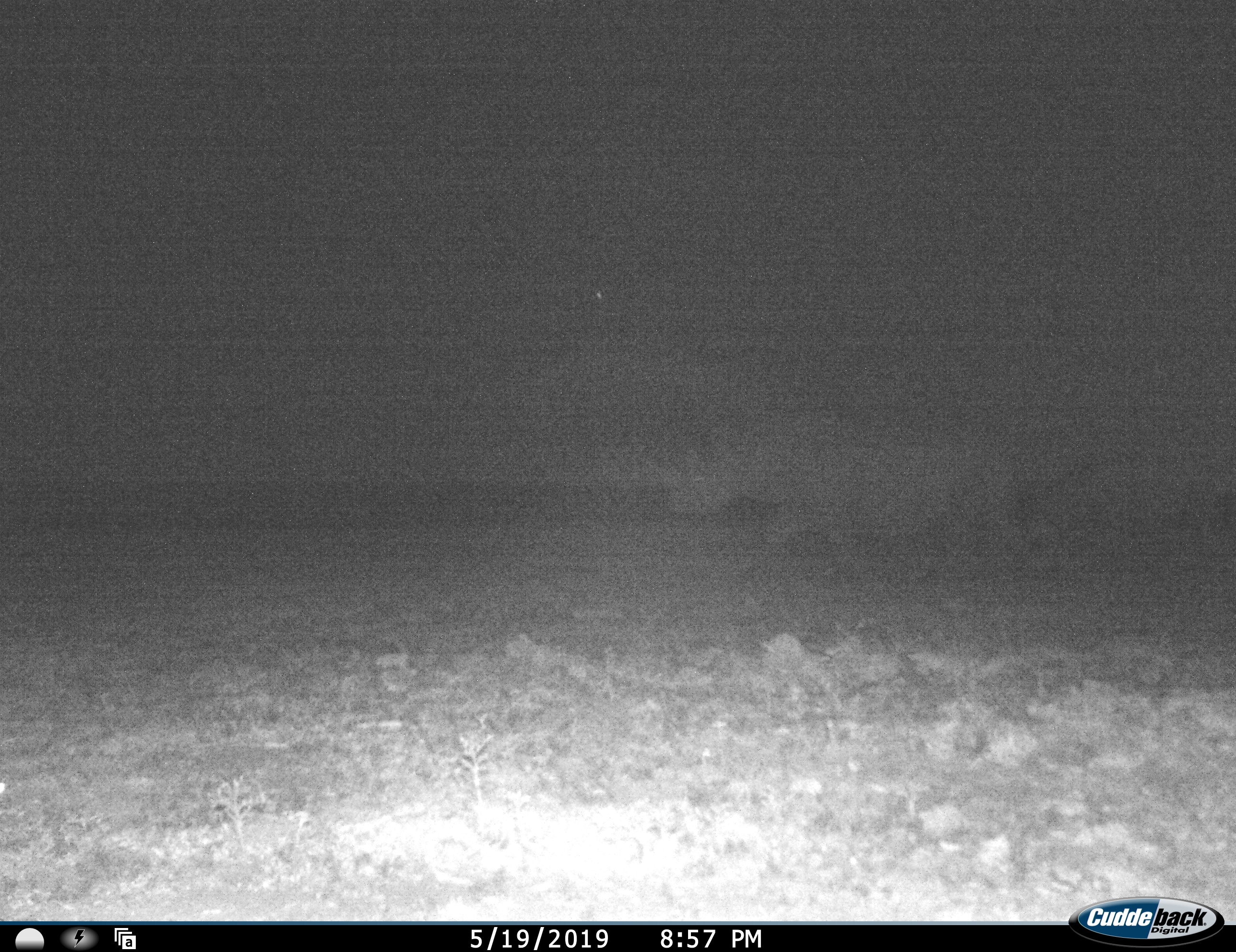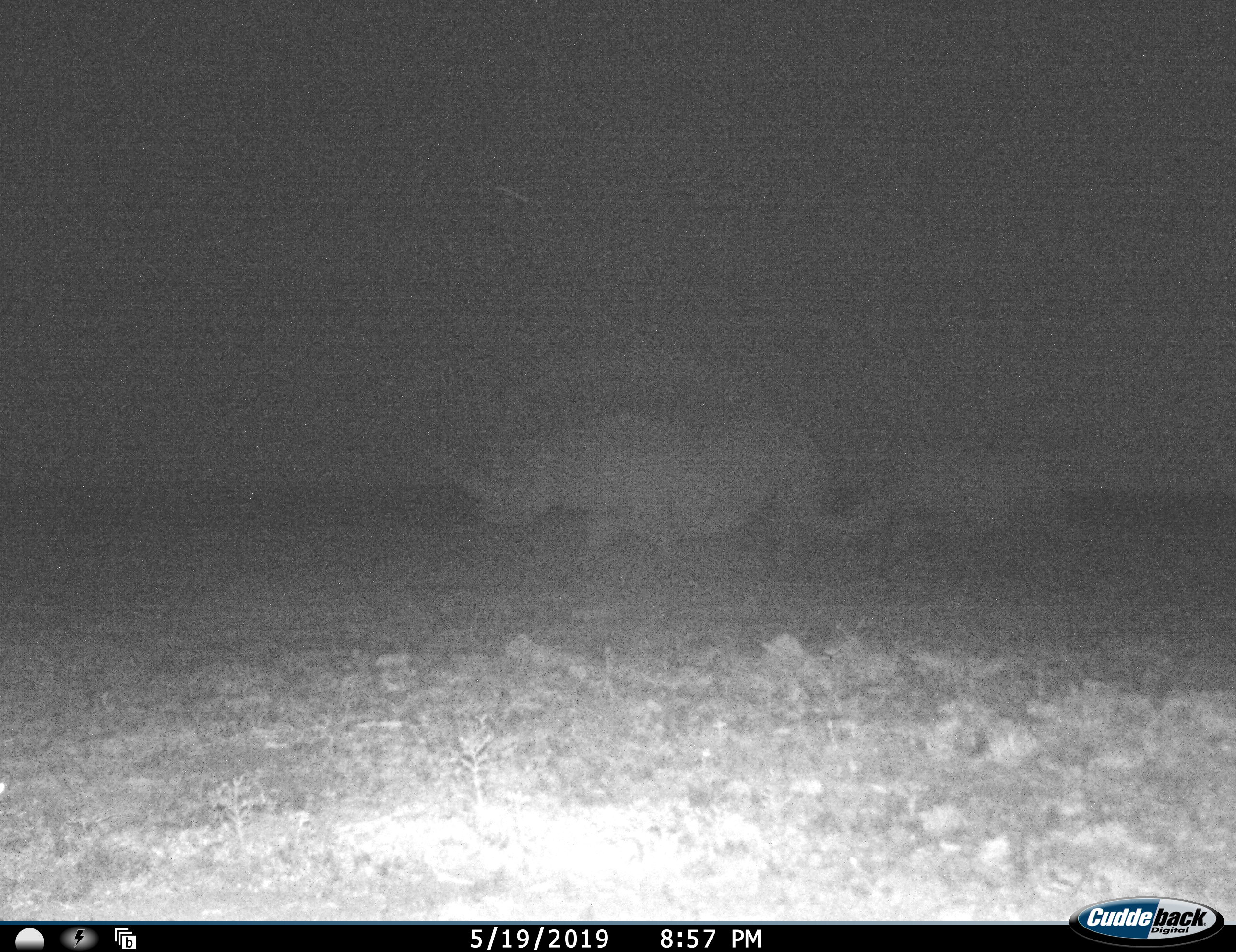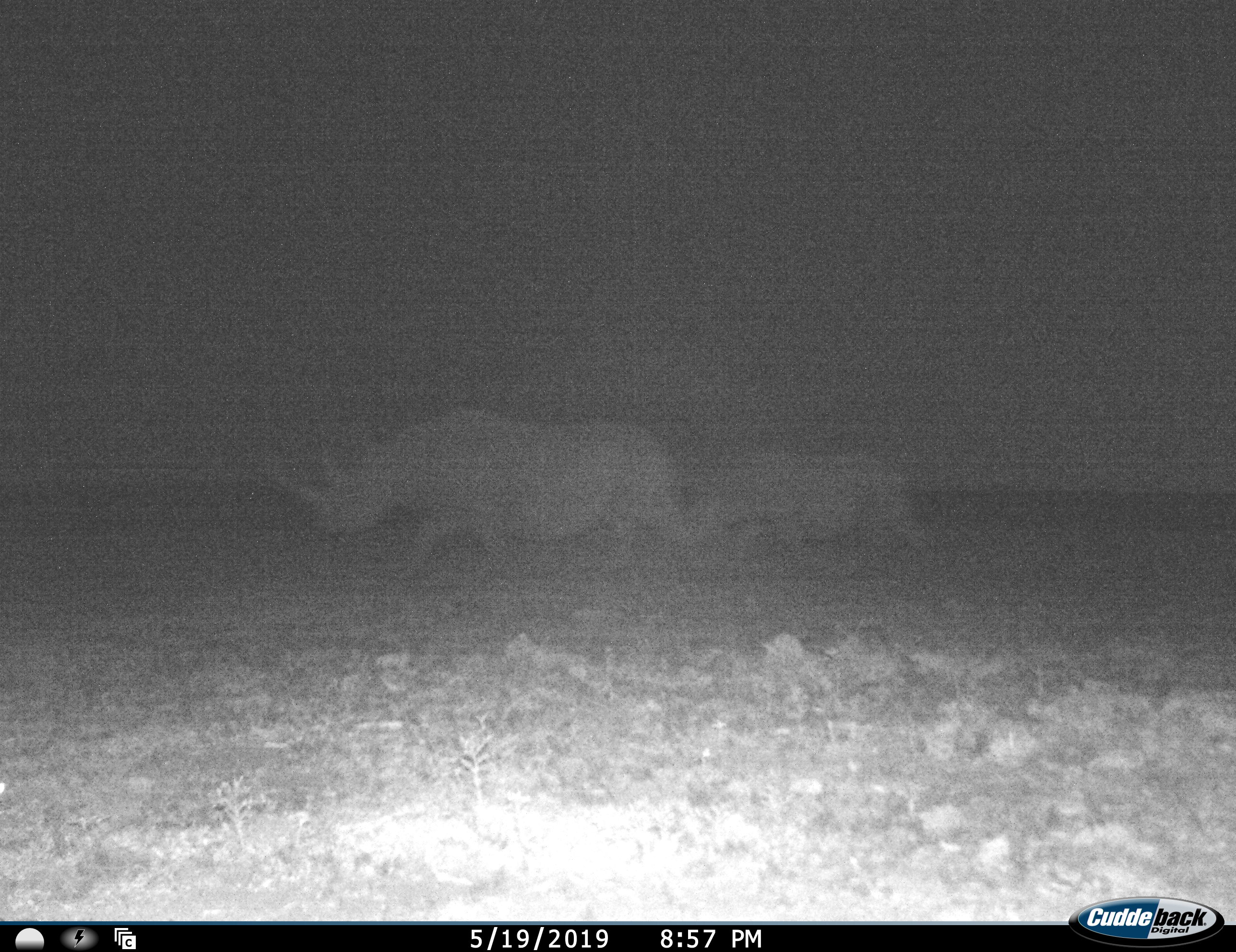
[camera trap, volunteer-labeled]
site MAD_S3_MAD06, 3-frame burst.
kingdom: Animalia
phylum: Chordata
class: Mammalia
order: Perissodactyla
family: Rhinocerotidae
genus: Diceros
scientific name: Diceros bicornis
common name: black rhinoceros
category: rhinocerosblack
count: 2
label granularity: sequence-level